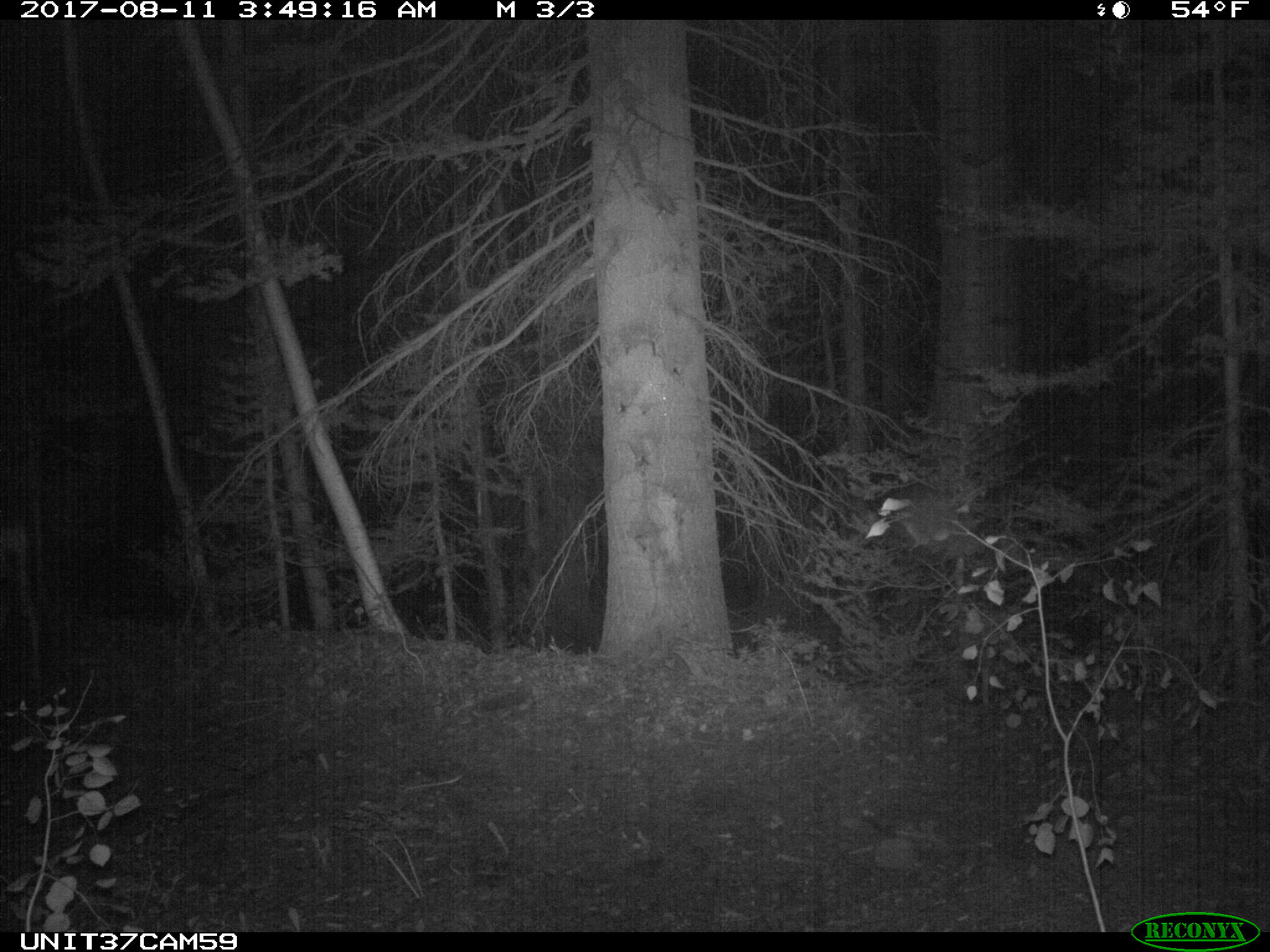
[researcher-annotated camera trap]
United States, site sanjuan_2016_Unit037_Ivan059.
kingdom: Animalia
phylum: Chordata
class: Mammalia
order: Artiodactyla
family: Cervidae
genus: Odocoileus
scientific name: Odocoileus hemionus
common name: mule deer